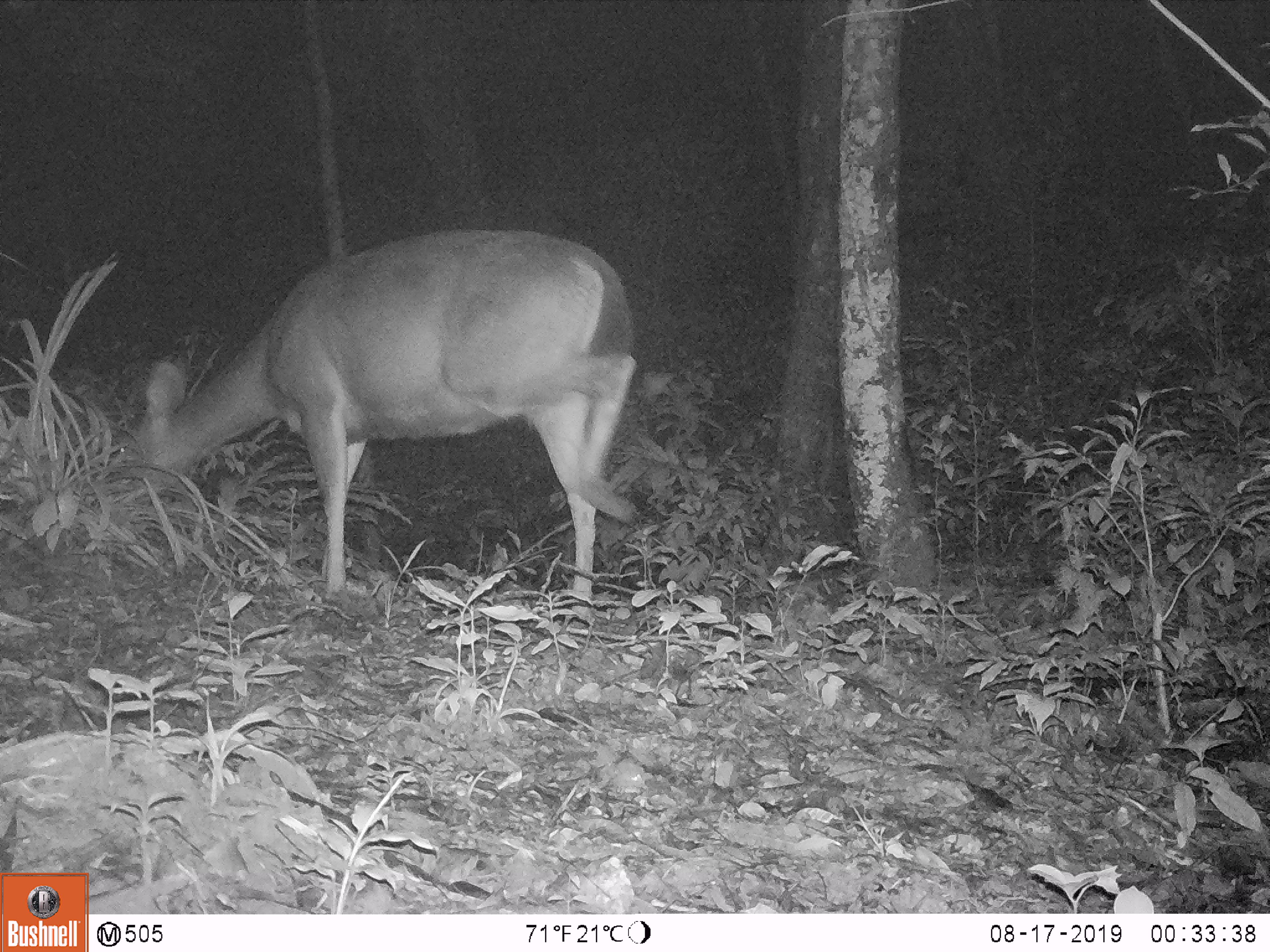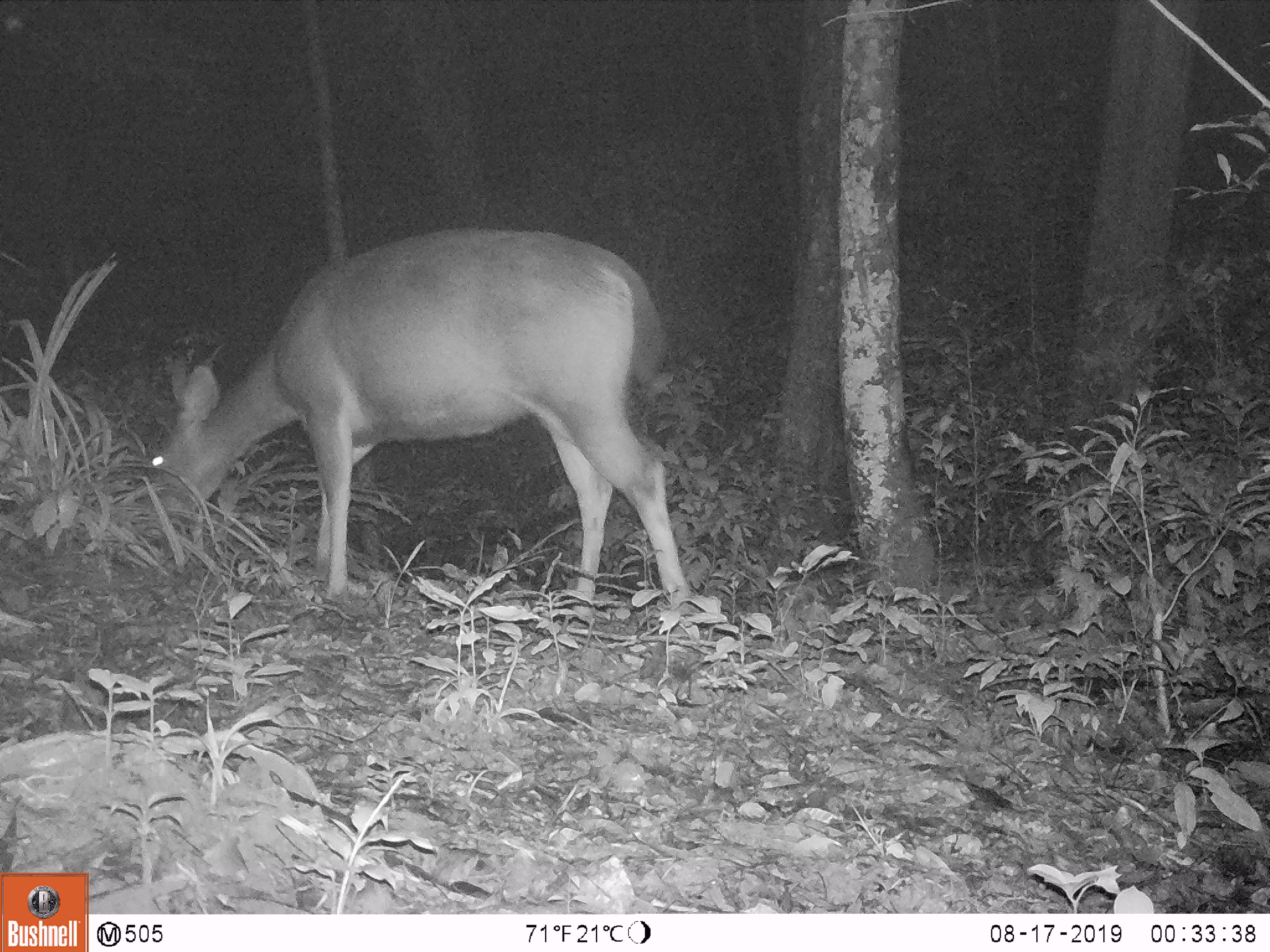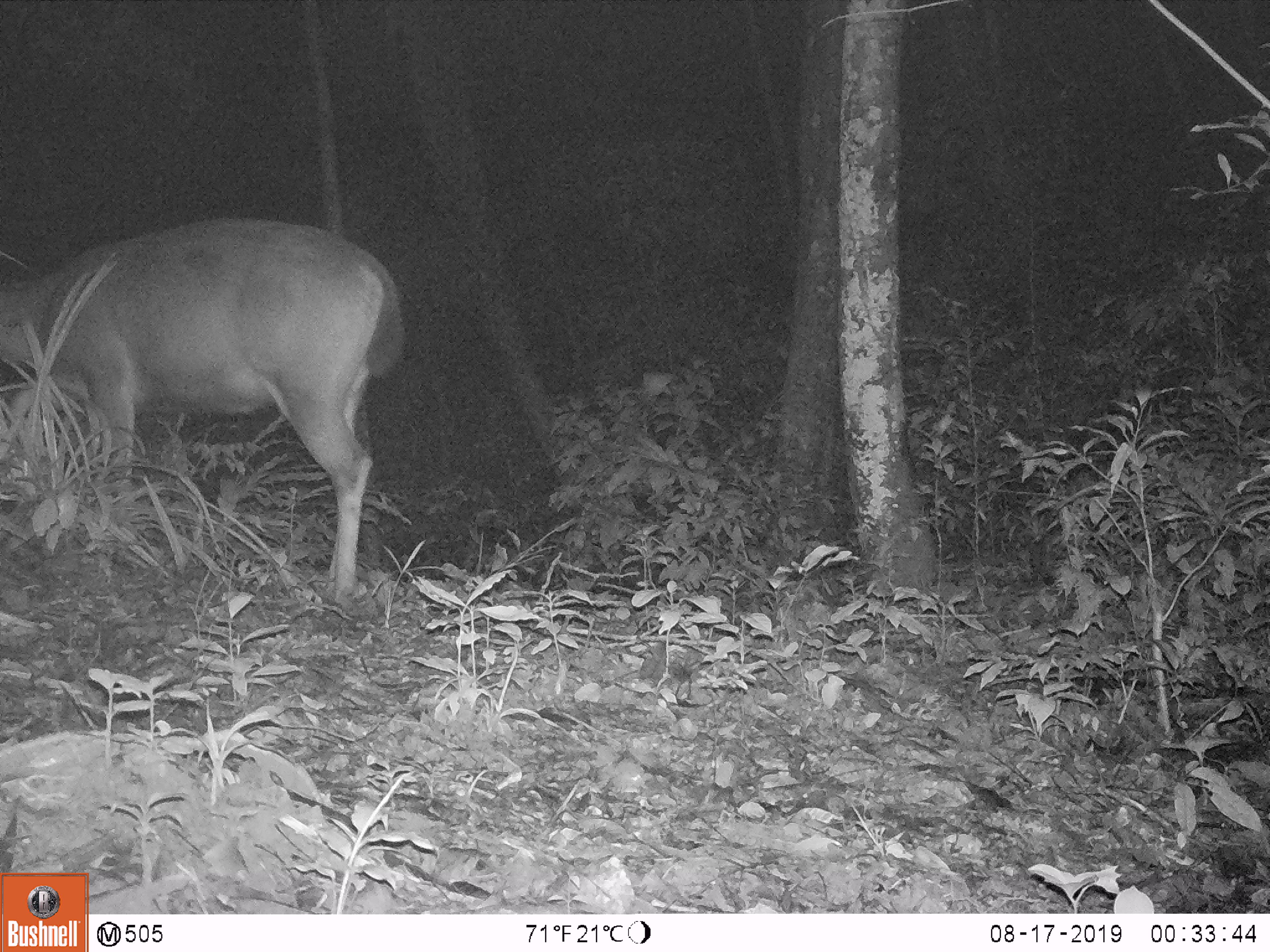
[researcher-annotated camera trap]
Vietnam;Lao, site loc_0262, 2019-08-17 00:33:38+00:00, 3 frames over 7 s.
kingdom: Animalia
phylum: Chordata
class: Mammalia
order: Artiodactyla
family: Cervidae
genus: Rusa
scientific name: Rusa unicolor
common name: sambar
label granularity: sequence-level